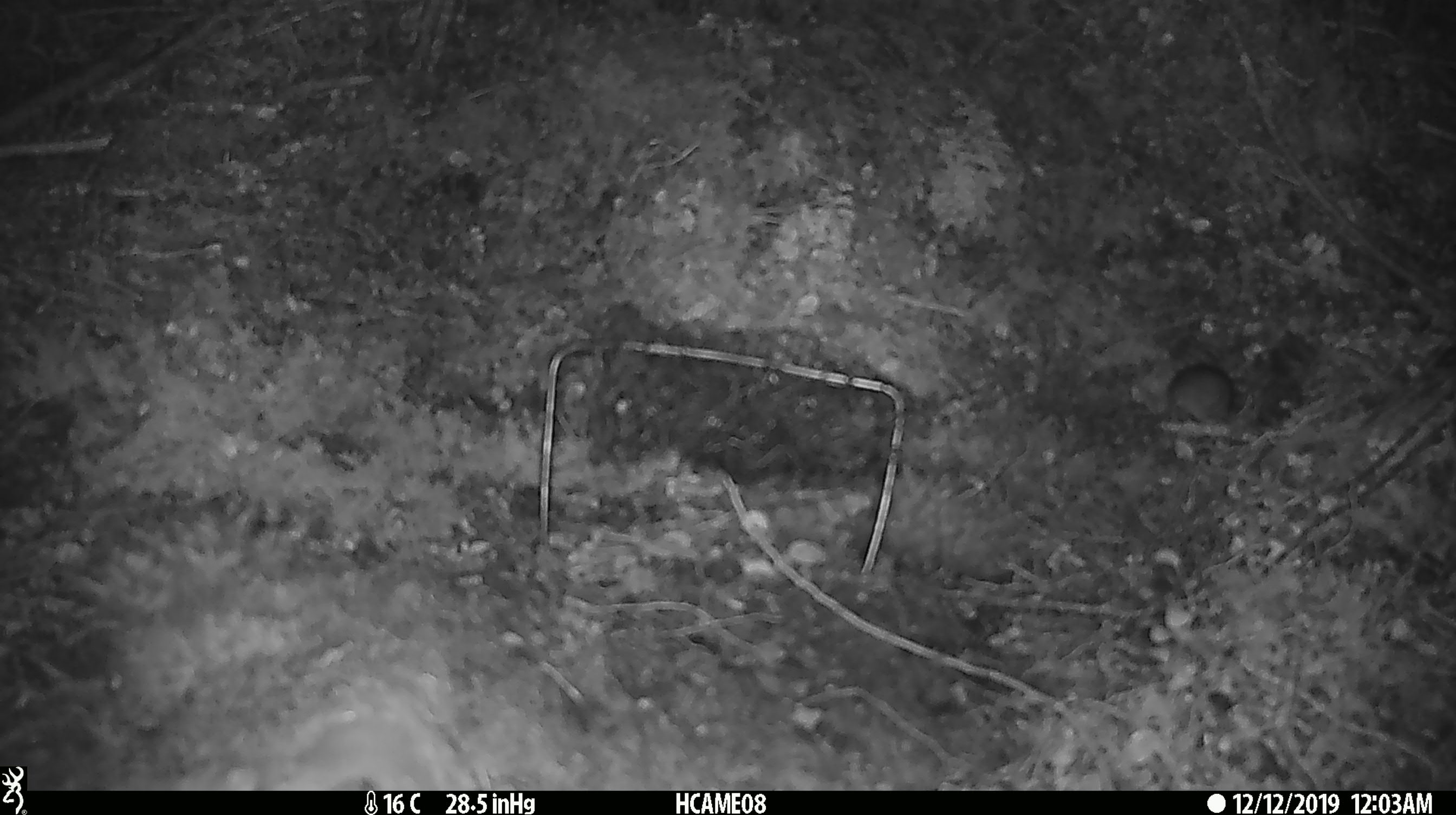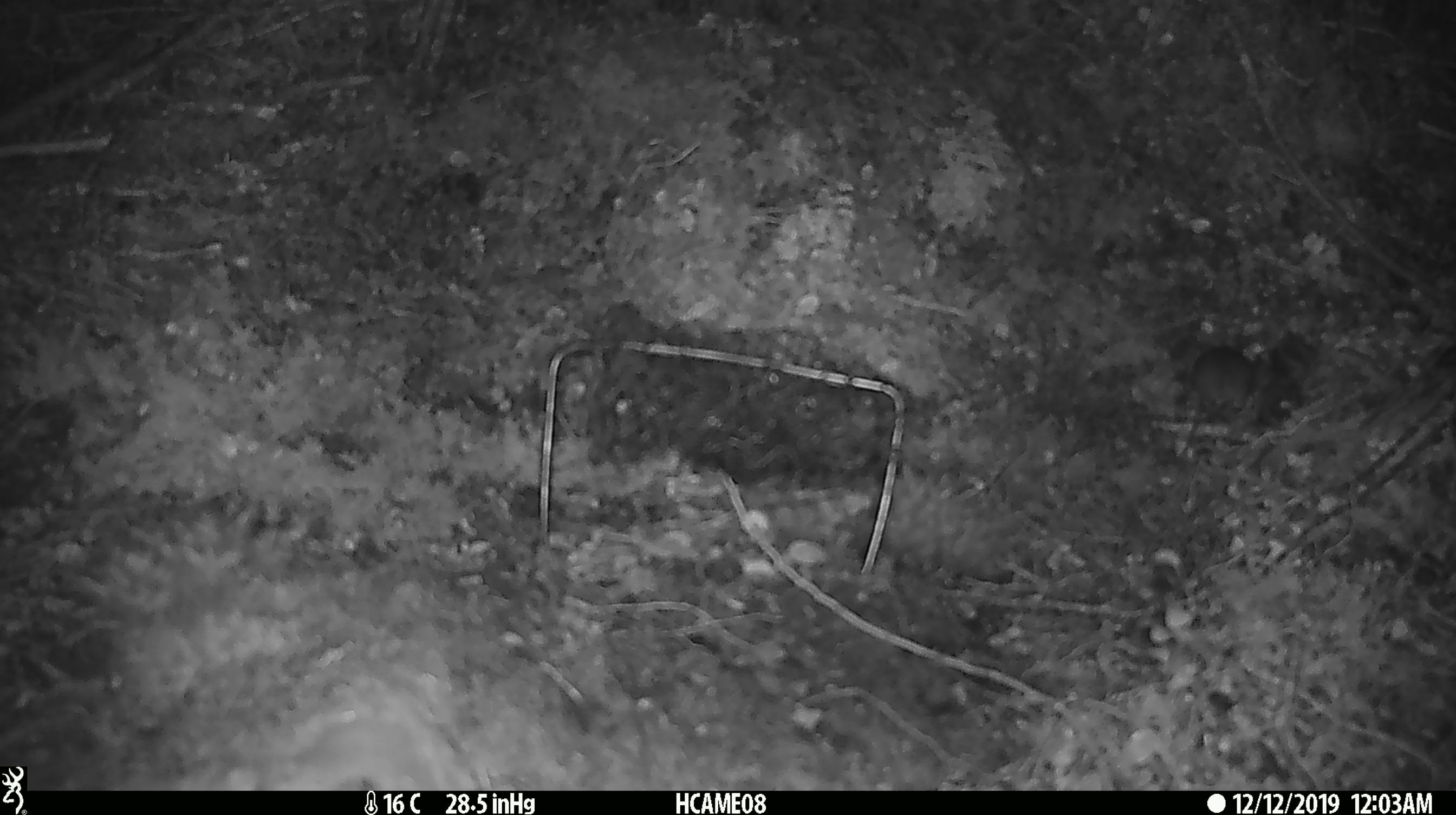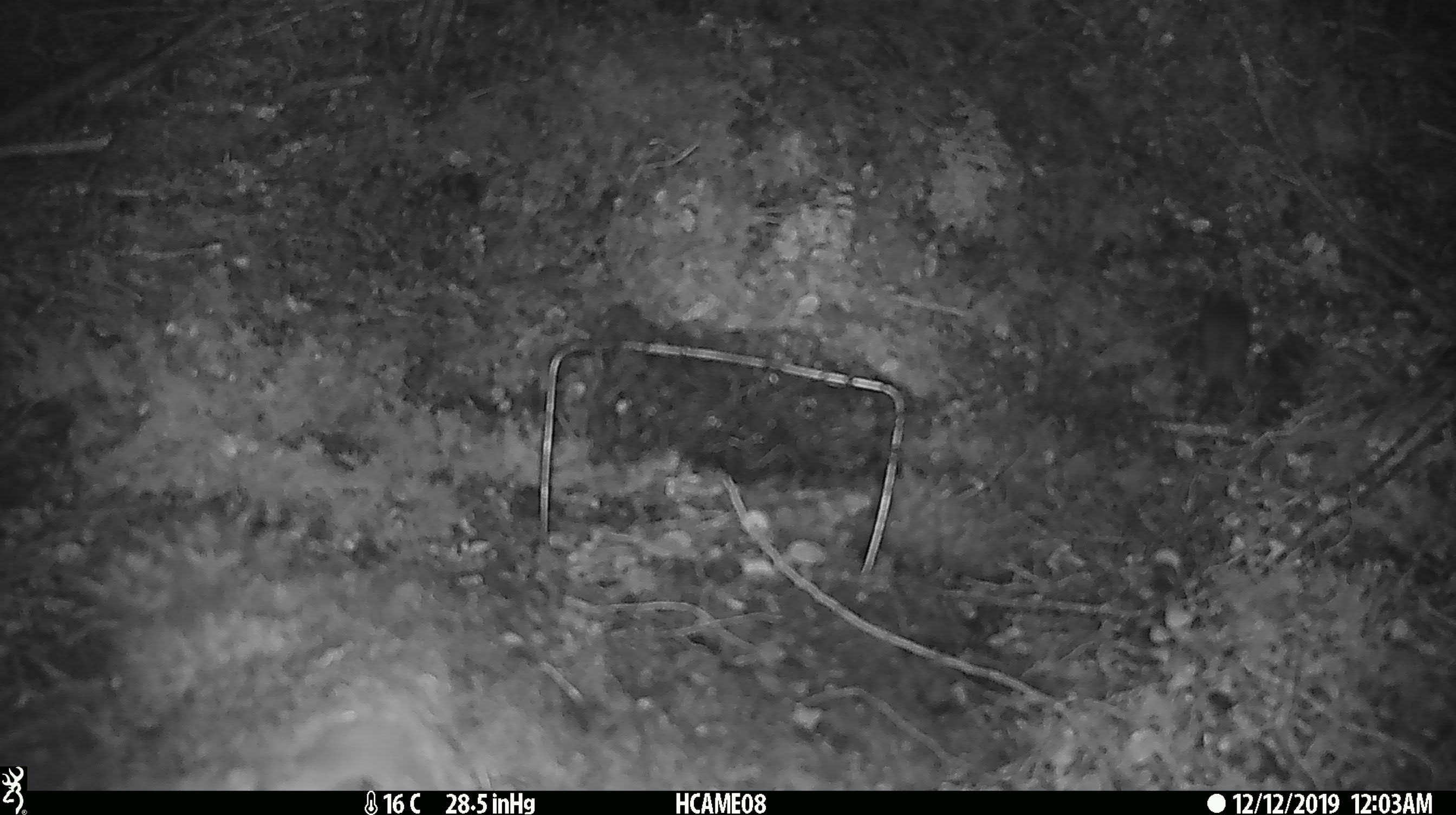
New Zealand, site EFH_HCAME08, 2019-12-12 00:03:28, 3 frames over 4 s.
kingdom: Animalia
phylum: Chordata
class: Mammalia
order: Rodentia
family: Muridae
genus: Mus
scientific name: Mus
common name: mouse